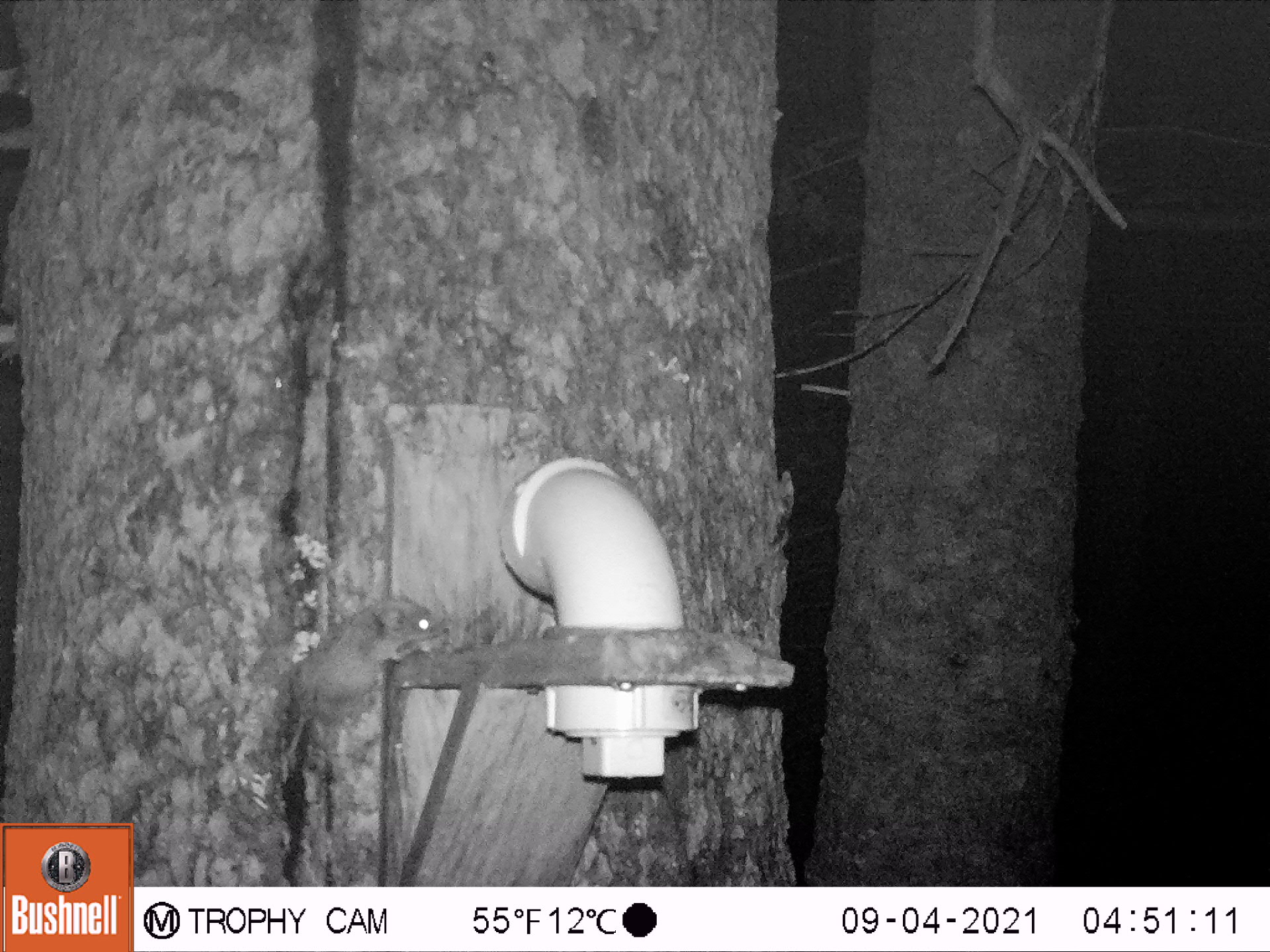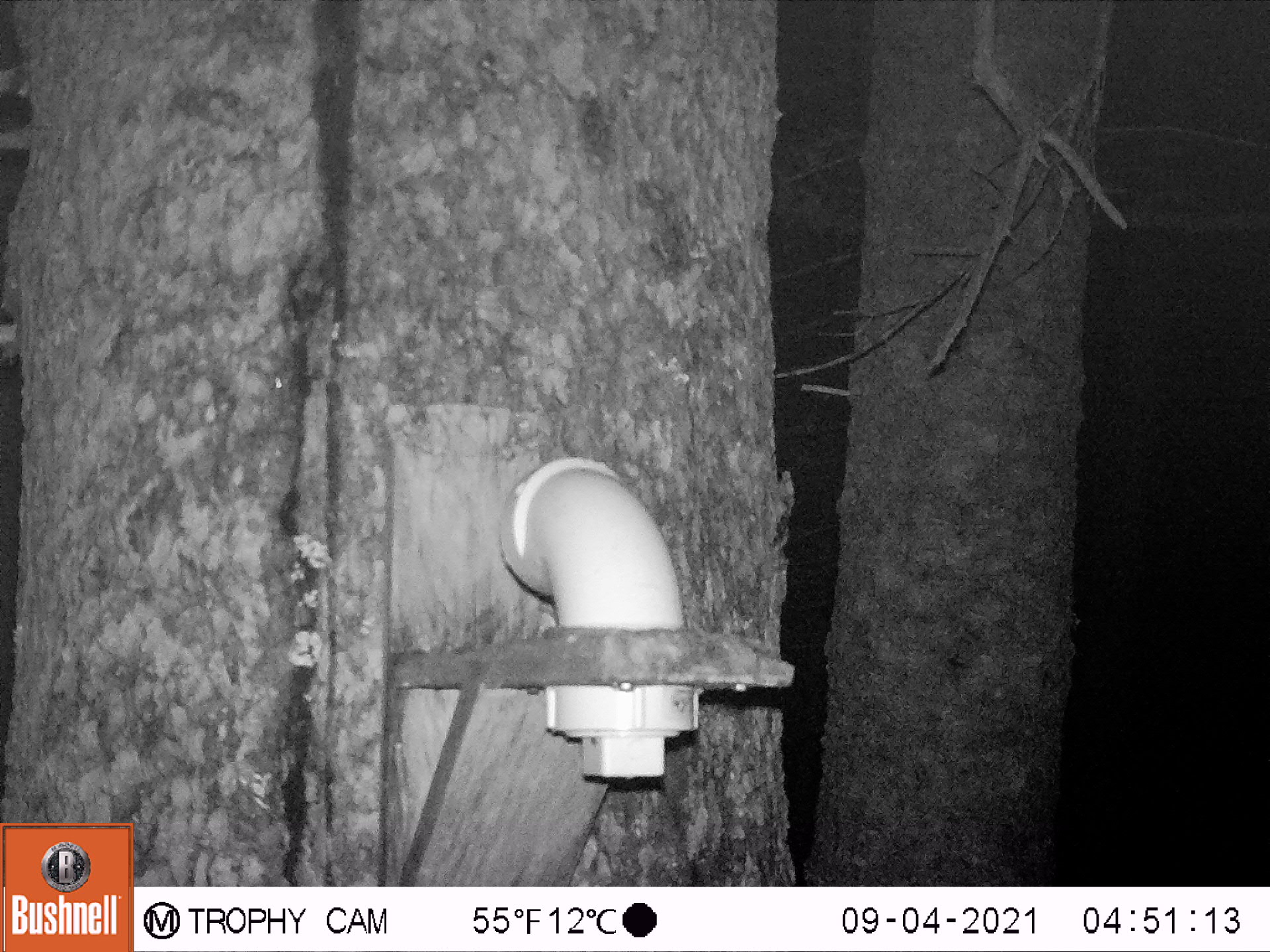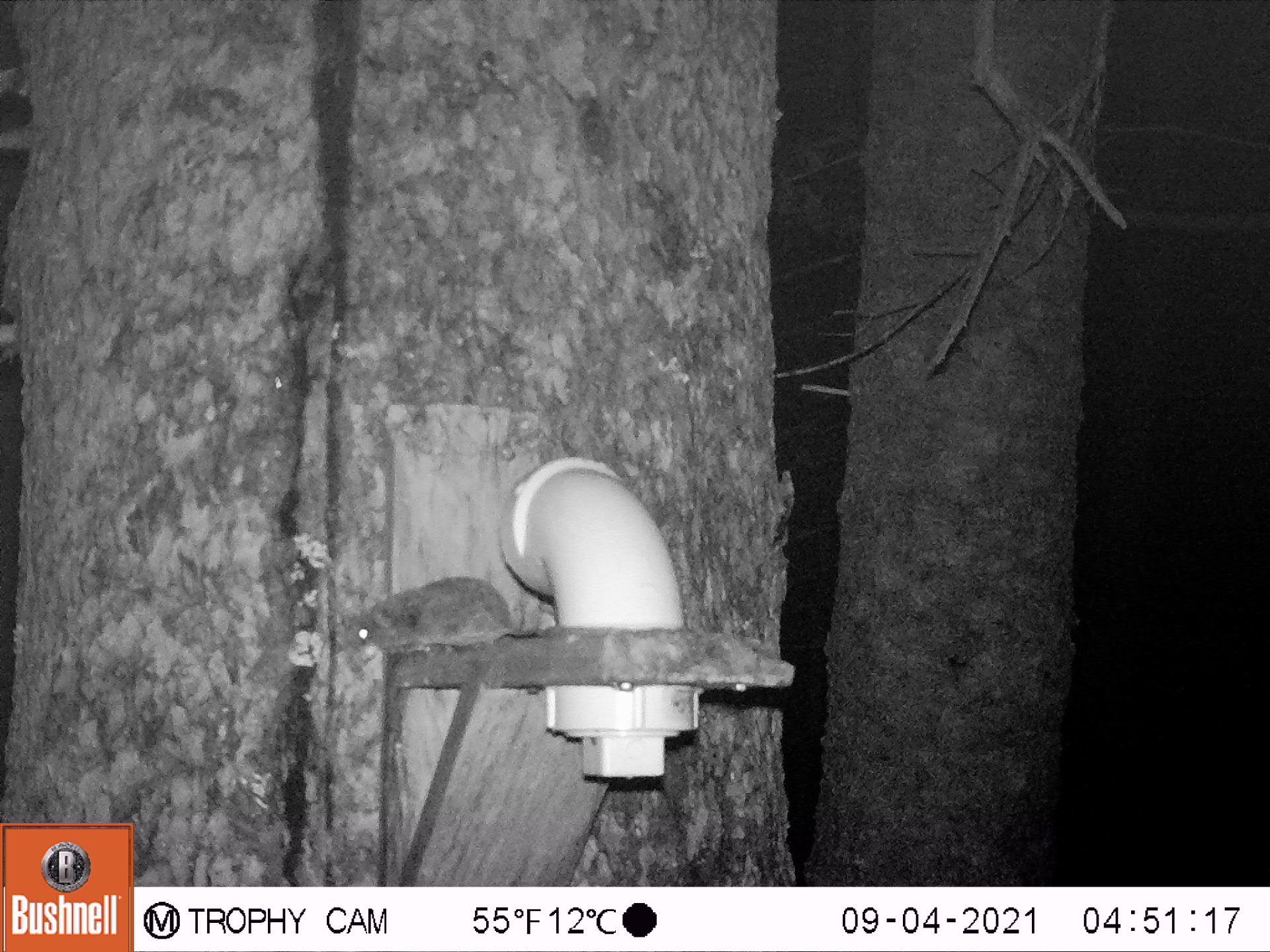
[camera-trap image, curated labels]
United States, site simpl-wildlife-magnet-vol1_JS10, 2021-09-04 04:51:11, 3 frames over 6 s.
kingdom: Animalia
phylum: Chordata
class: Mammalia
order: Rodentia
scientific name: Rodentia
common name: mouse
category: mouse sp.